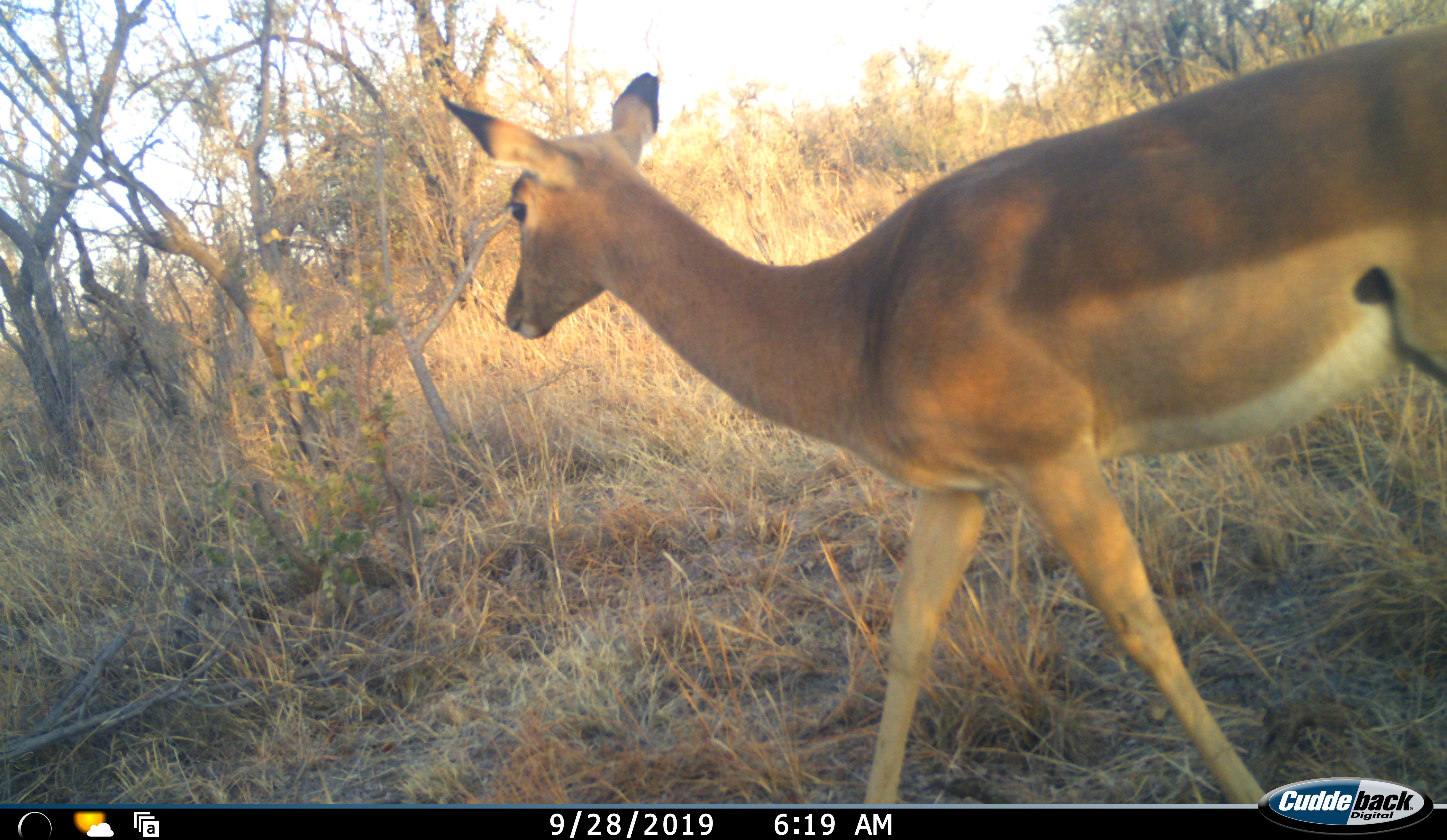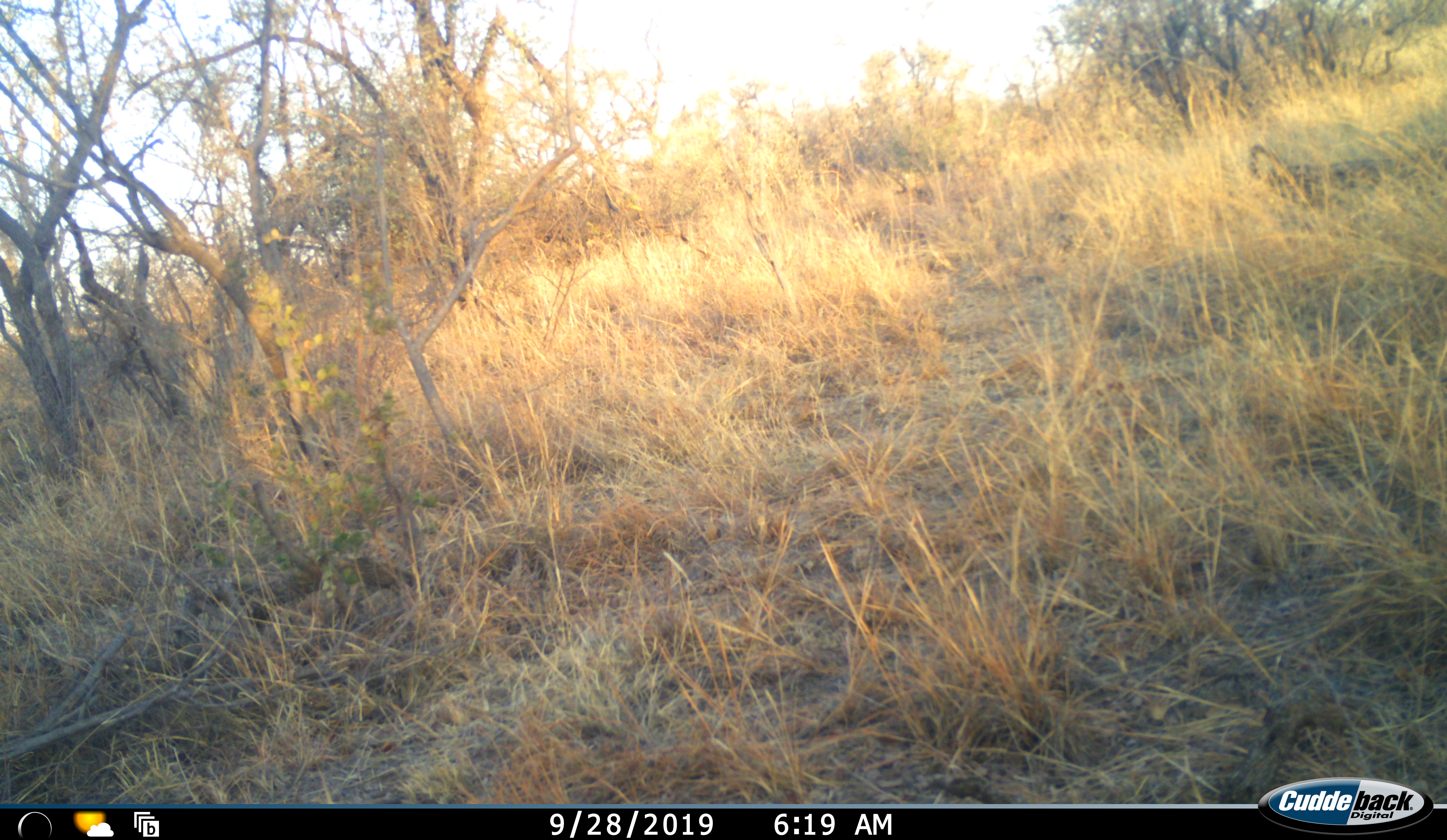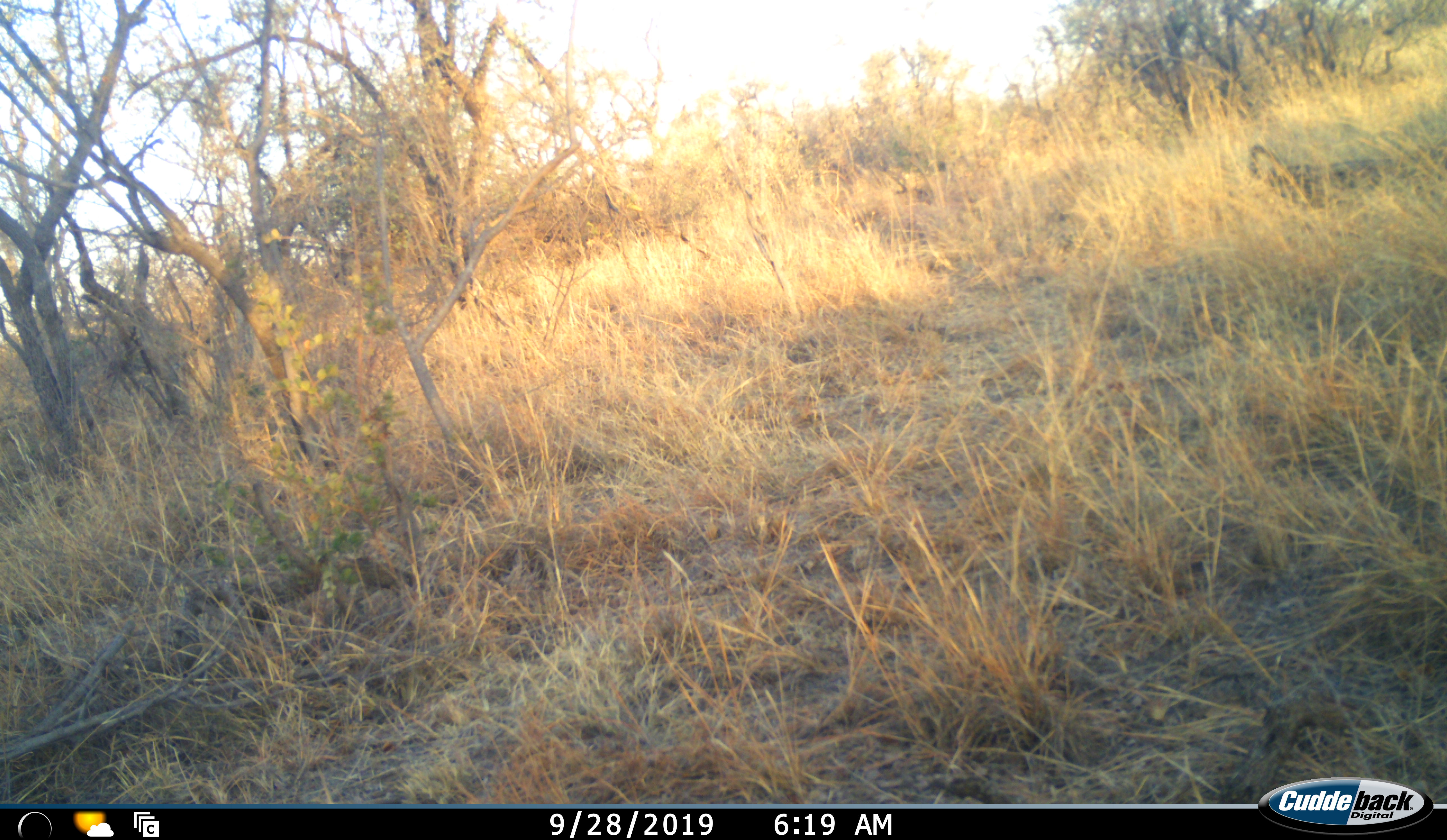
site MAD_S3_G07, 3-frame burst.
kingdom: Animalia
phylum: Chordata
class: Mammalia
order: Artiodactyla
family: Bovidae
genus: Aepyceros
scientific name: Aepyceros melampus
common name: impala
Impala (Aepyceros melampus), count 1. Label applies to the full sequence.